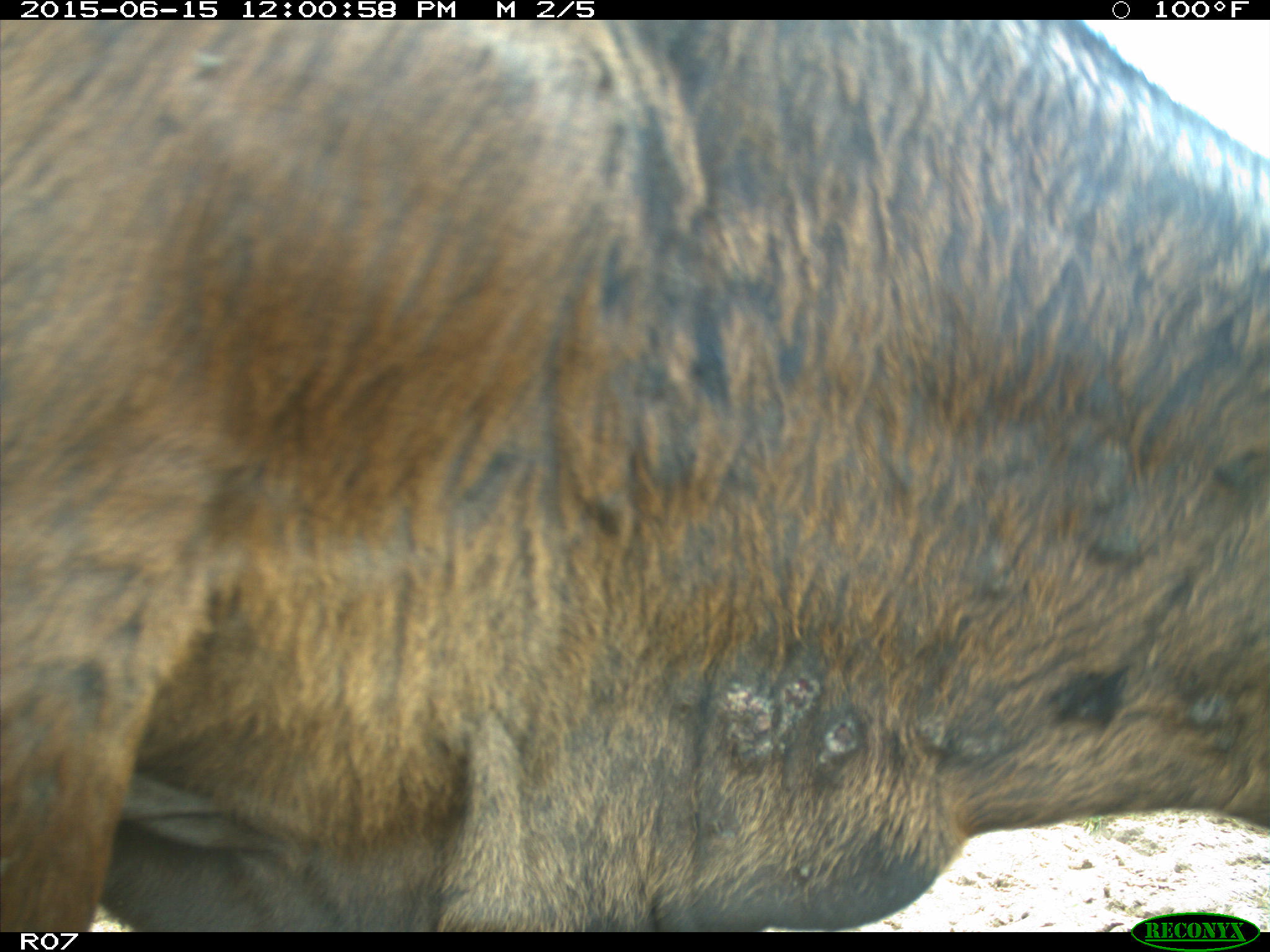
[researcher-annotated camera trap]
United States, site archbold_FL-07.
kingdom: Animalia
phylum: Chordata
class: Mammalia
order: Artiodactyla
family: Bovidae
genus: Bos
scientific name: Bos taurus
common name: domestic cow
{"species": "Bos taurus (domestic cow)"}